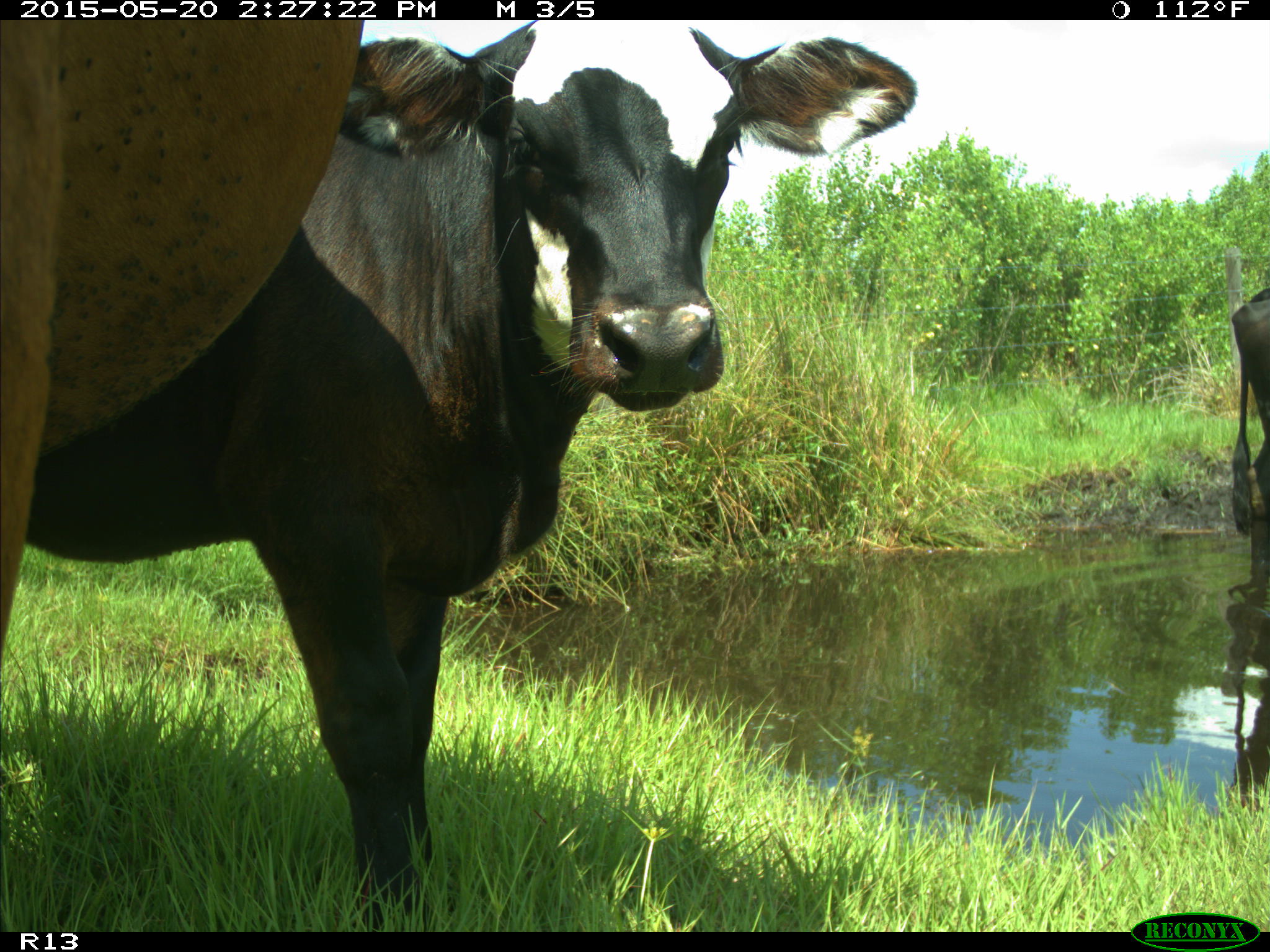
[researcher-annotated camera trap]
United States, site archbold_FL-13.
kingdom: Animalia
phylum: Chordata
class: Mammalia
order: Artiodactyla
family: Bovidae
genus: Bos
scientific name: Bos taurus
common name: domestic cow